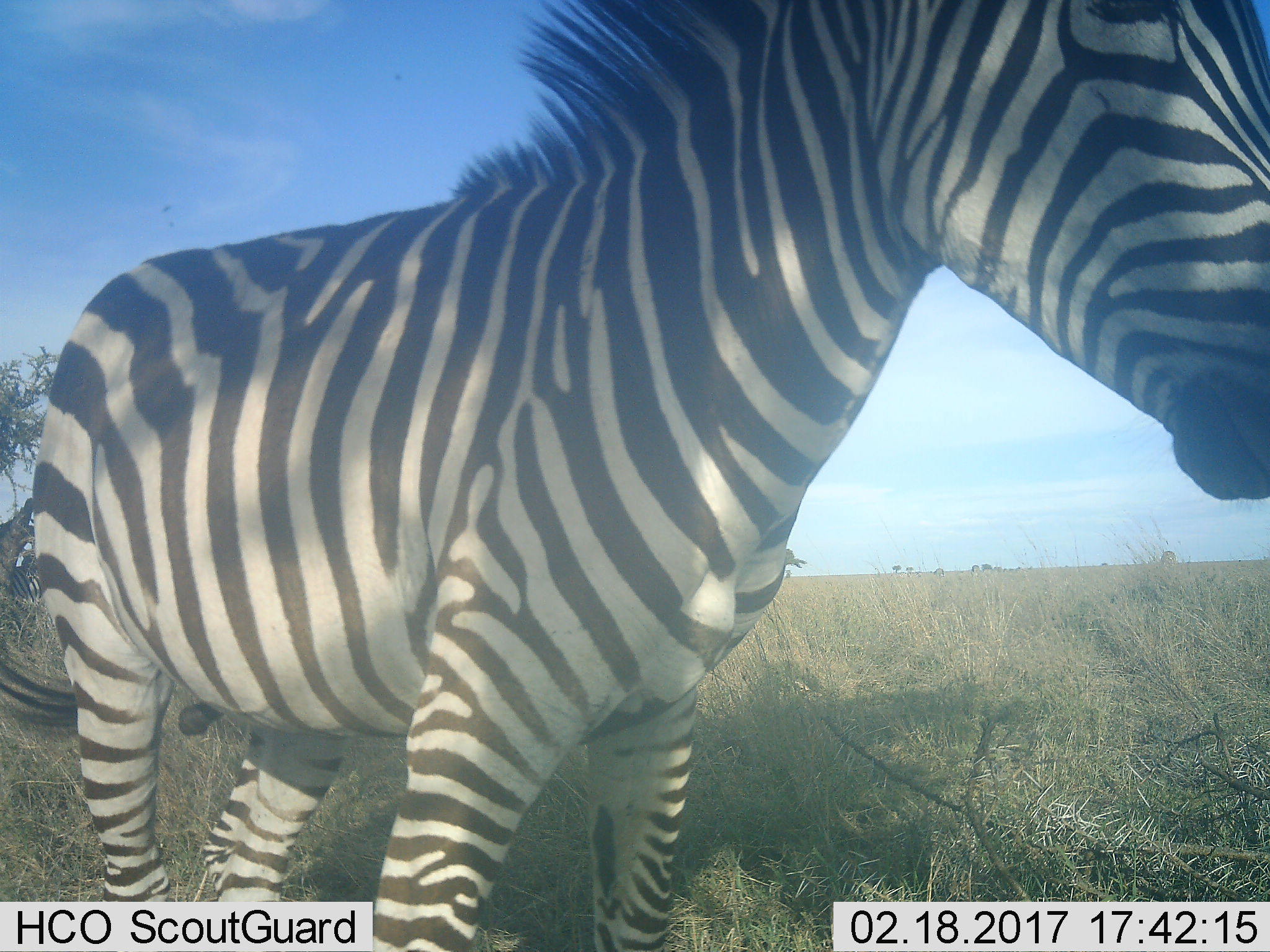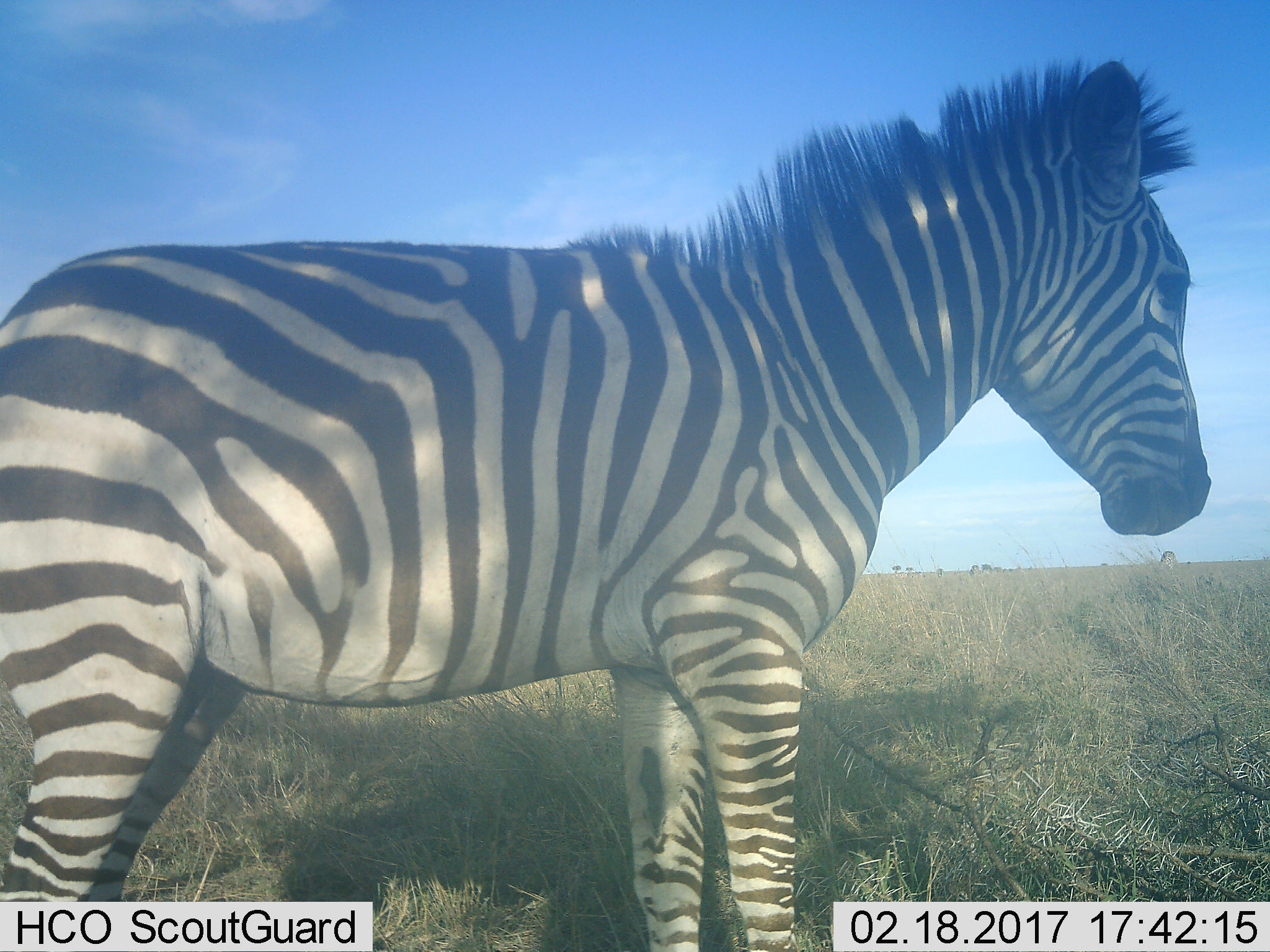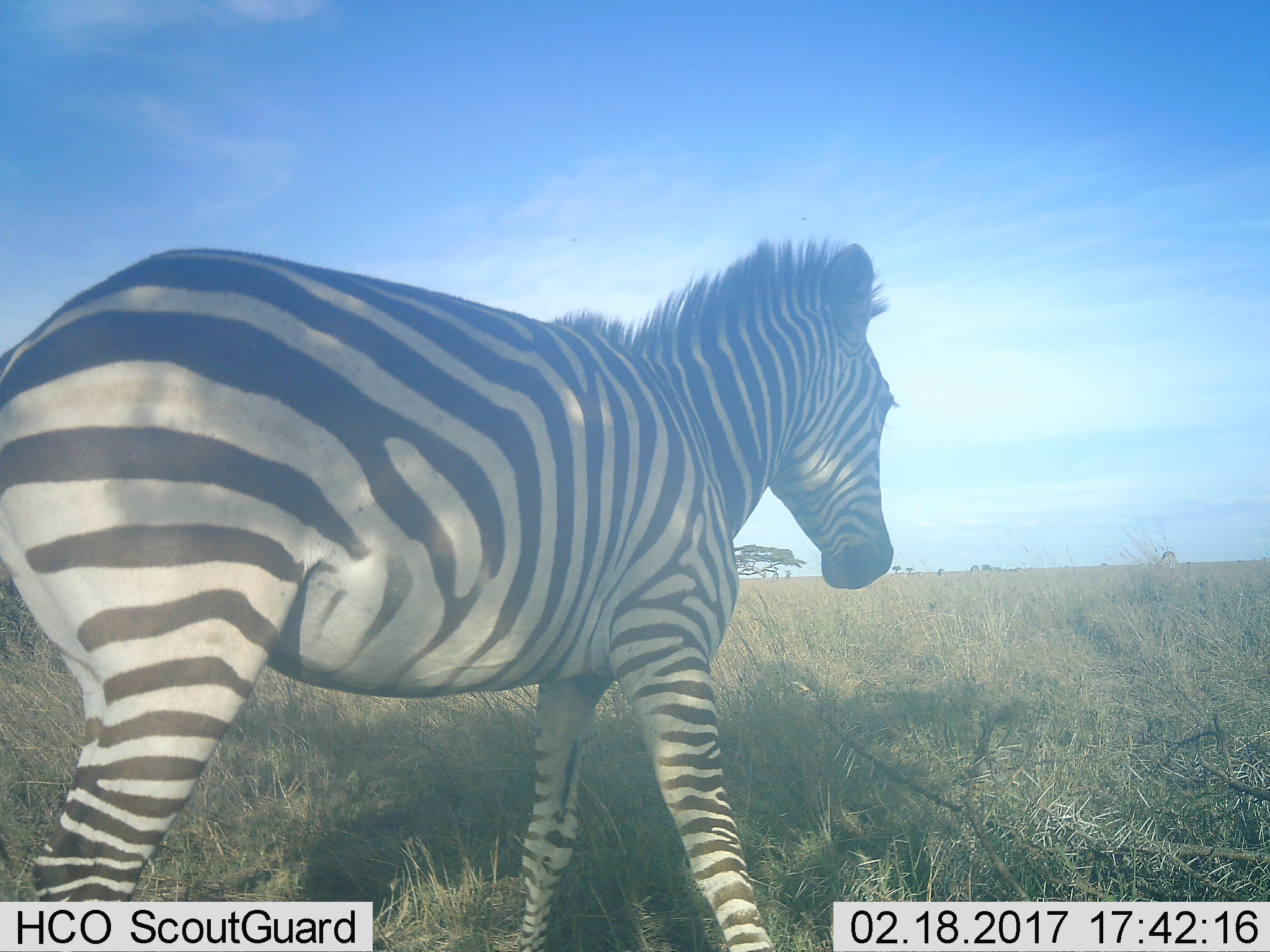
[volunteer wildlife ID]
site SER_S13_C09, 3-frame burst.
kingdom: Animalia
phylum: Chordata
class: Mammalia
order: Perissodactyla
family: Equidae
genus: Equus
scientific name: Equus quagga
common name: plains zebra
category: zebraplains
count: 1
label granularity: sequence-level